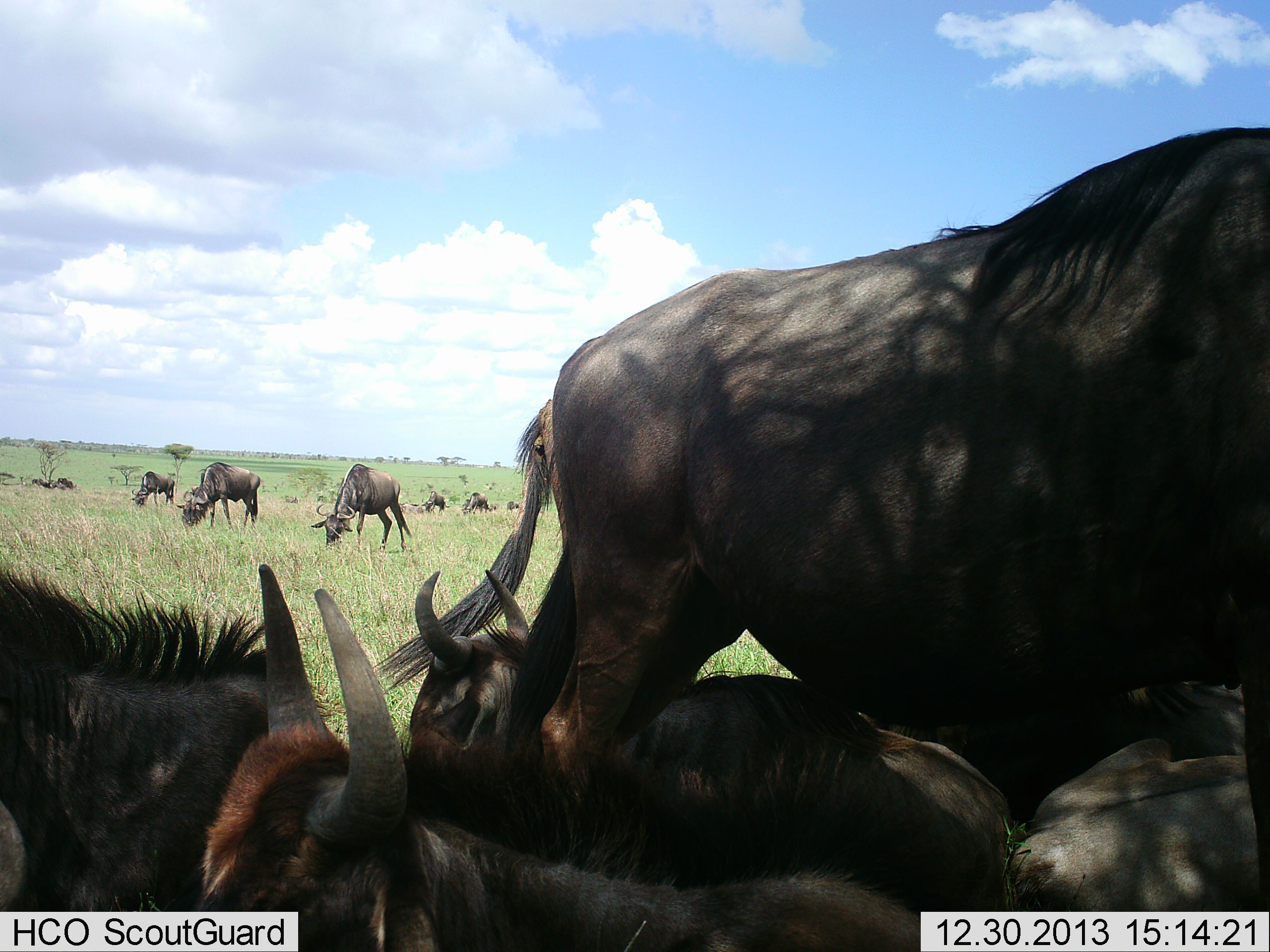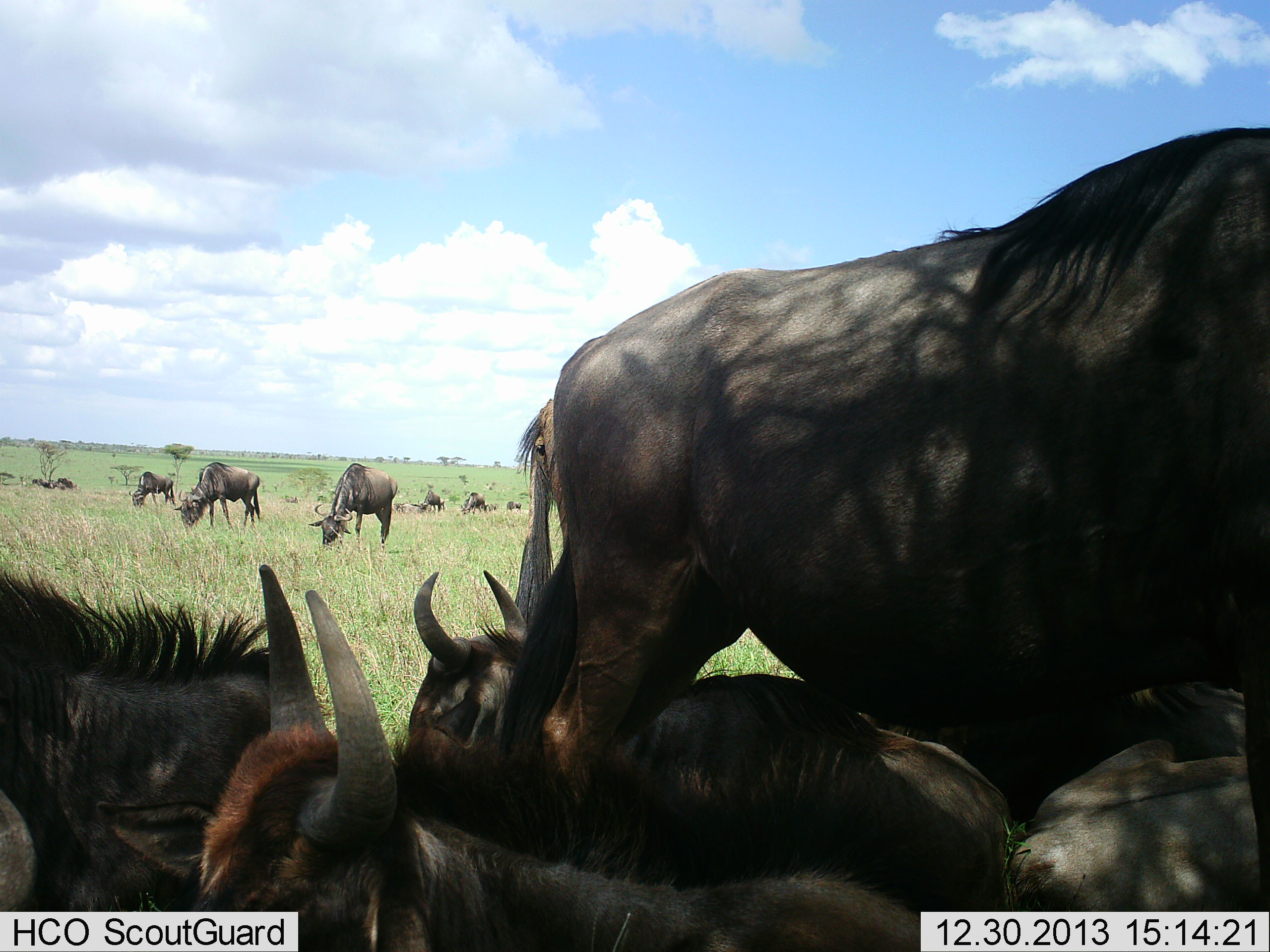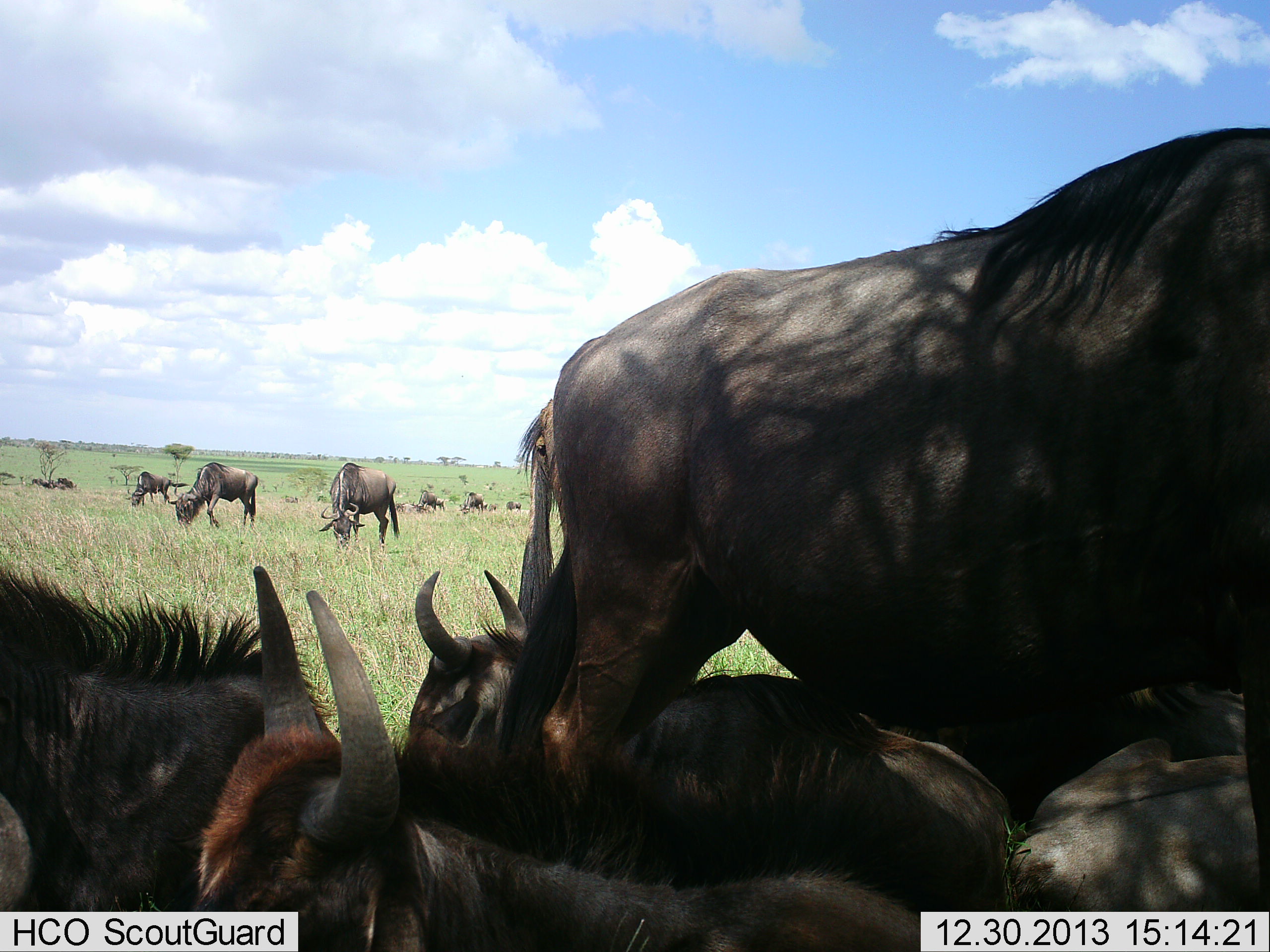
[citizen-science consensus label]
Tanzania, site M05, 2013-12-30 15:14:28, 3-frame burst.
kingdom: Animalia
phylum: Chordata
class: Mammalia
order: Artiodactyla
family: Bovidae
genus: Connochaetes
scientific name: Connochaetes taurinus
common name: blue wildebeest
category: wildebeest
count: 11-50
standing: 60%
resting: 90%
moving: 20%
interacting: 30%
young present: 20%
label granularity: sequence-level